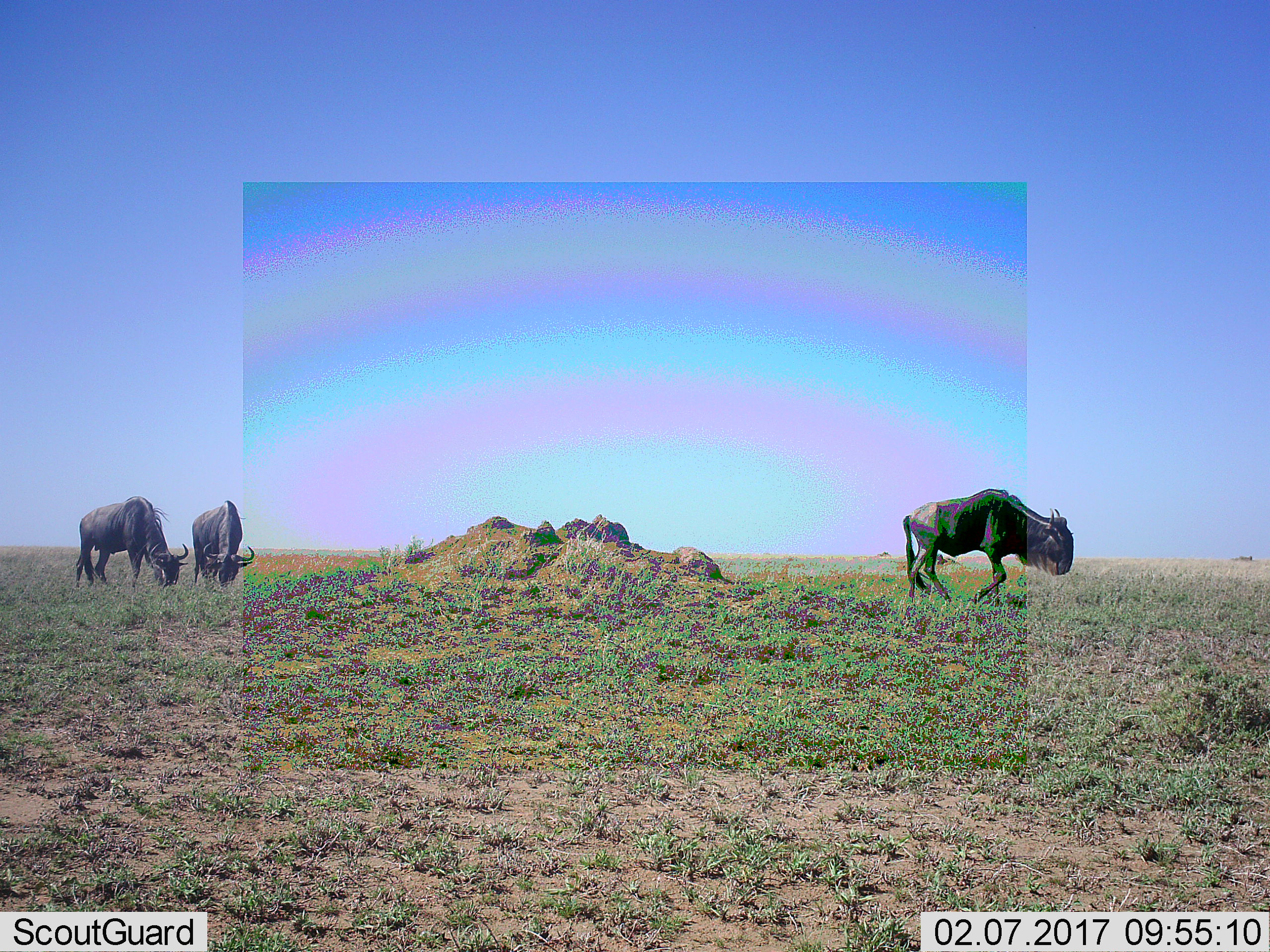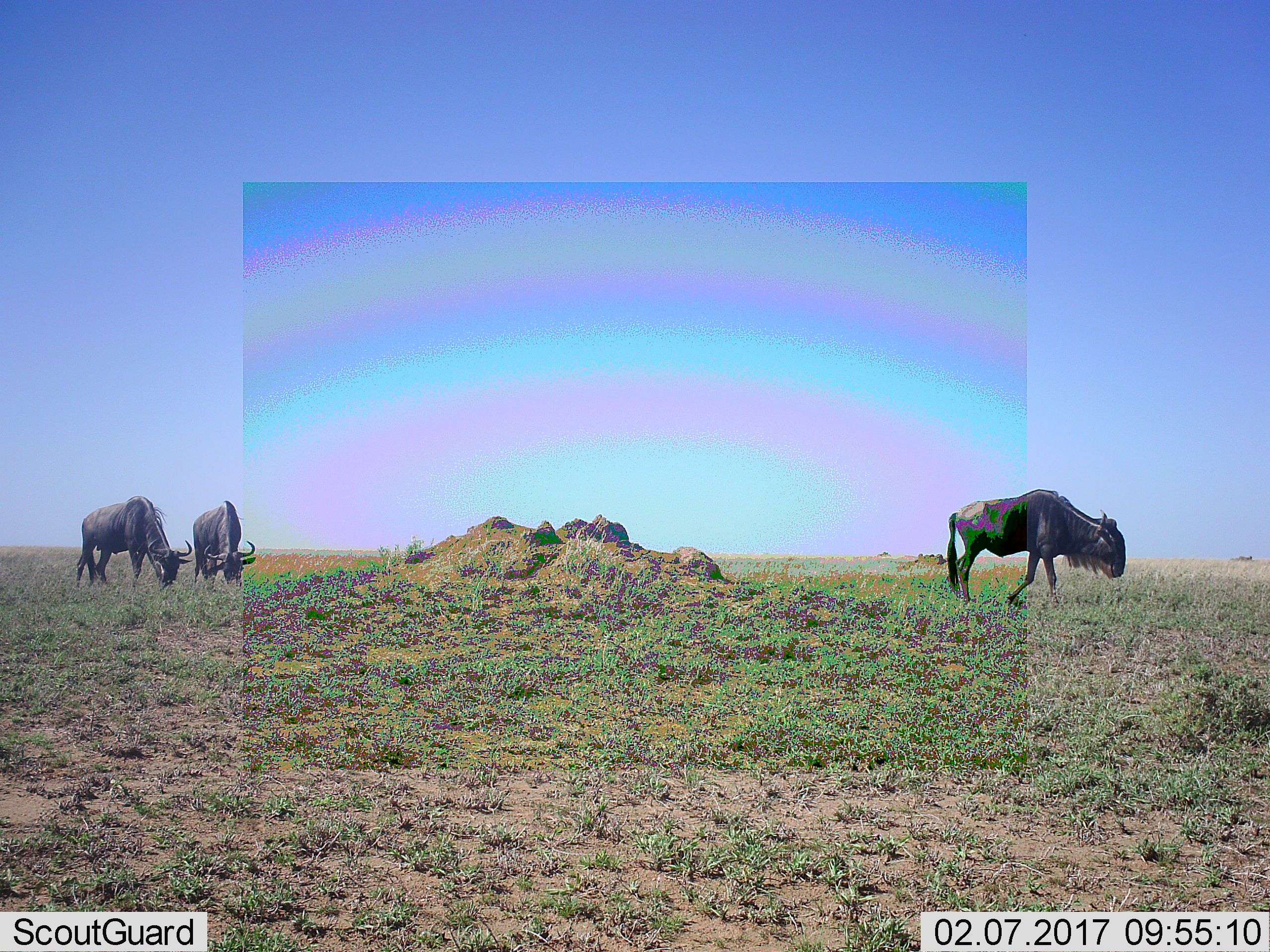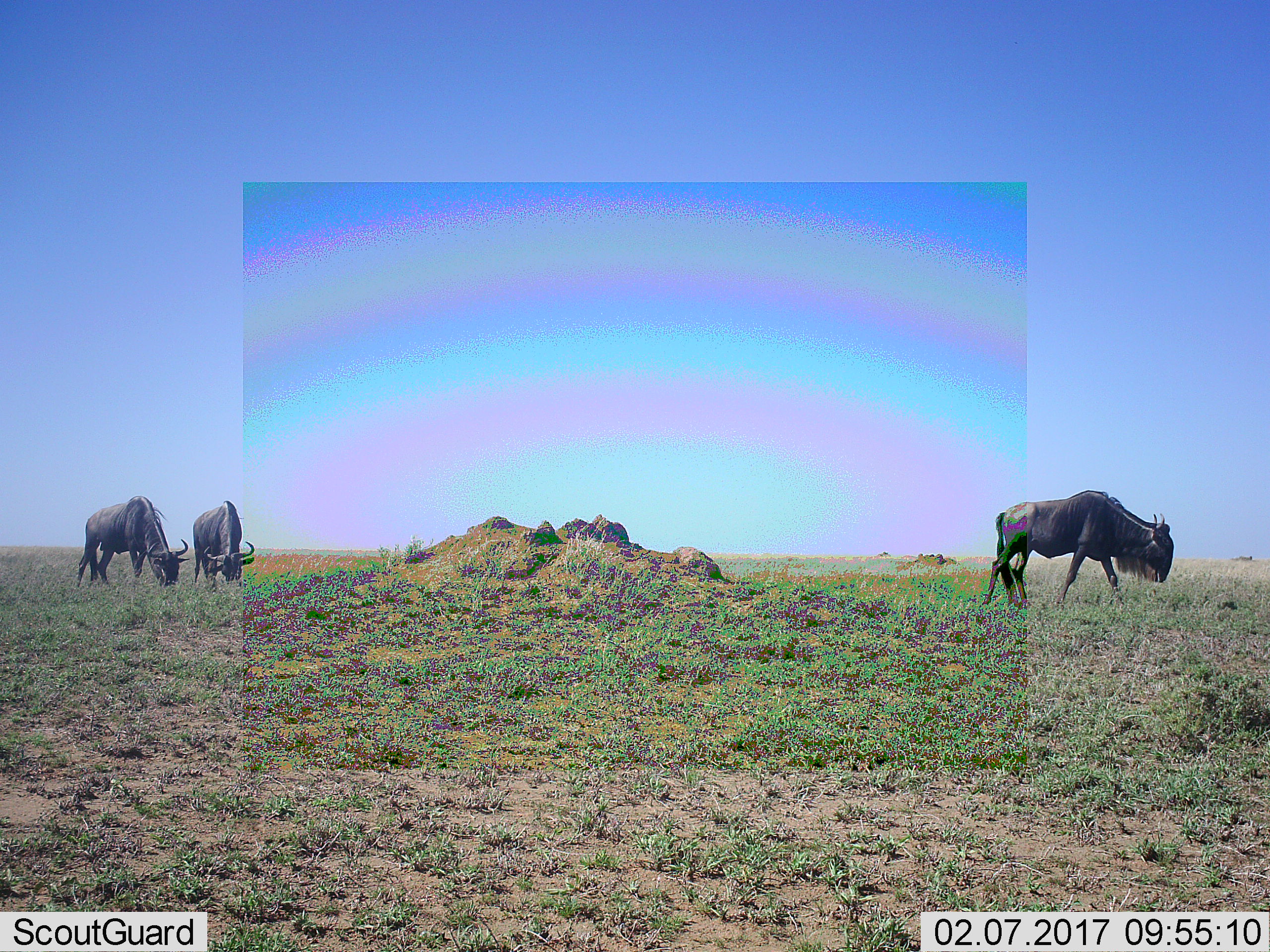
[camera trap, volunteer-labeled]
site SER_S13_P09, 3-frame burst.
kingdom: Animalia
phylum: Chordata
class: Mammalia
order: Artiodactyla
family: Bovidae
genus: Connochaetes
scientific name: Connochaetes taurinus taurinus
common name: blue wildebeest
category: wildebeestblue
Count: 3.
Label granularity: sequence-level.